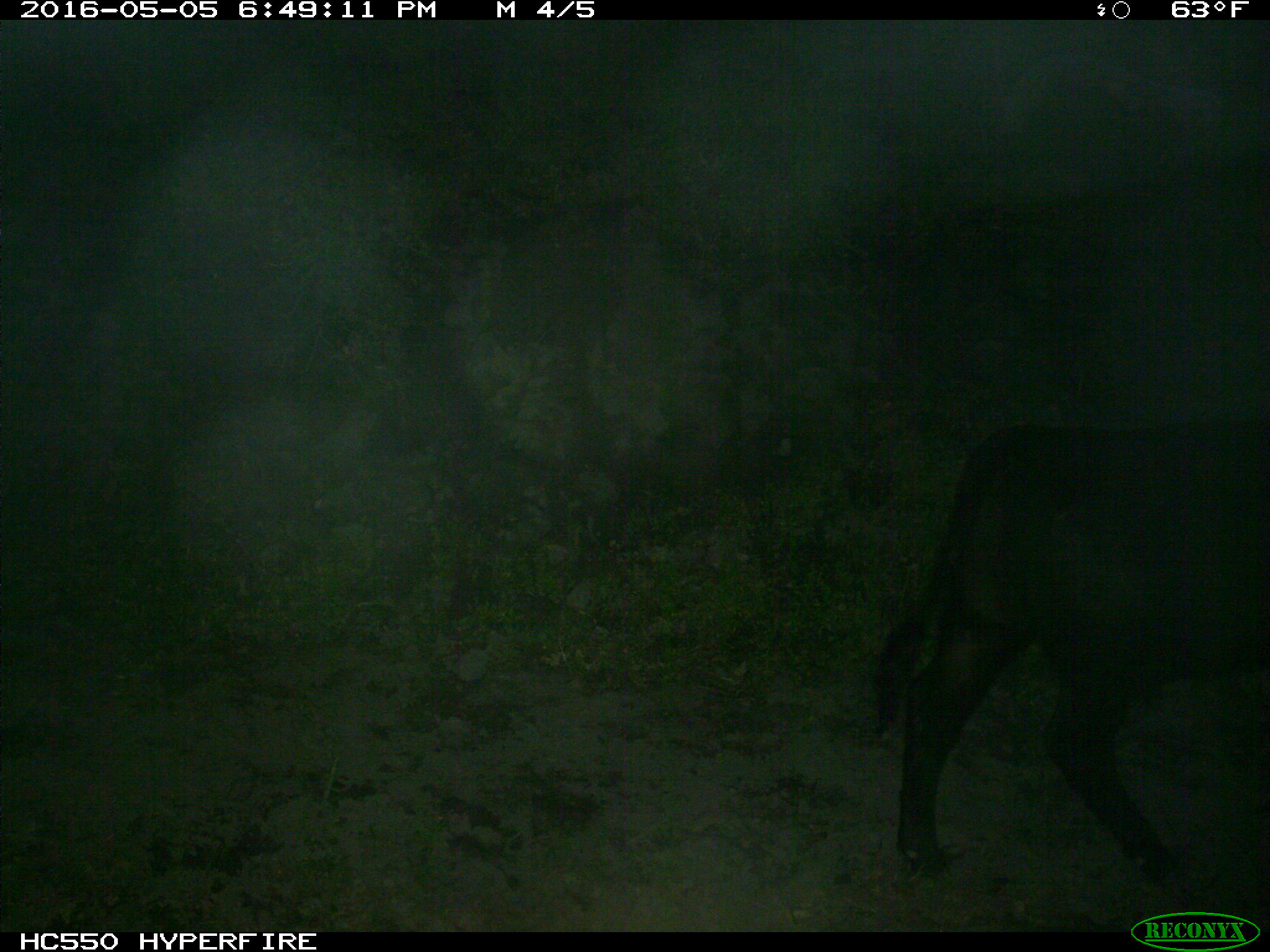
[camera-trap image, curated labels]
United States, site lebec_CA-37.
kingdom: Animalia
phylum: Chordata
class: Mammalia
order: Artiodactyla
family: Bovidae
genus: Bos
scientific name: Bos taurus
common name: domestic cow